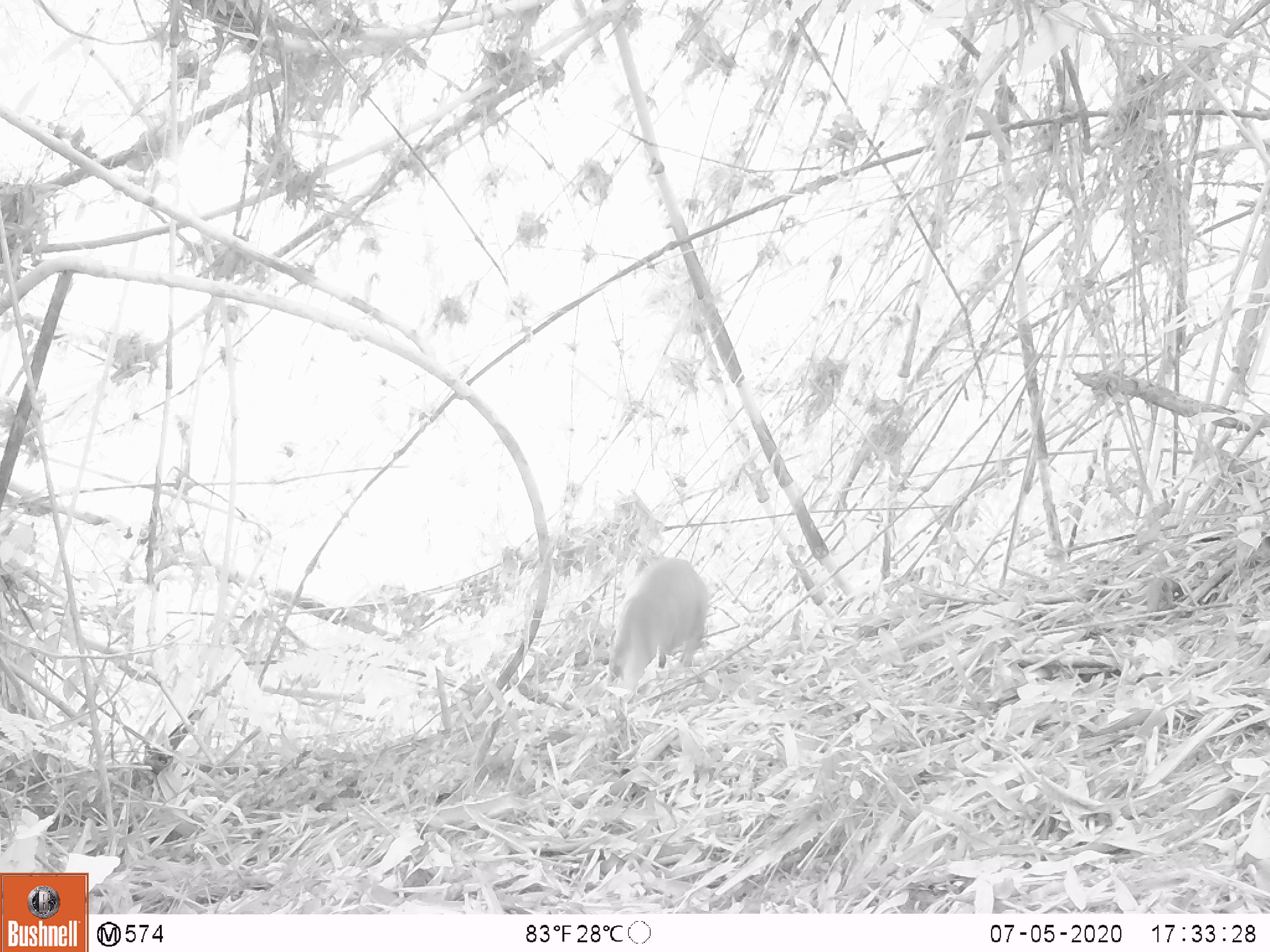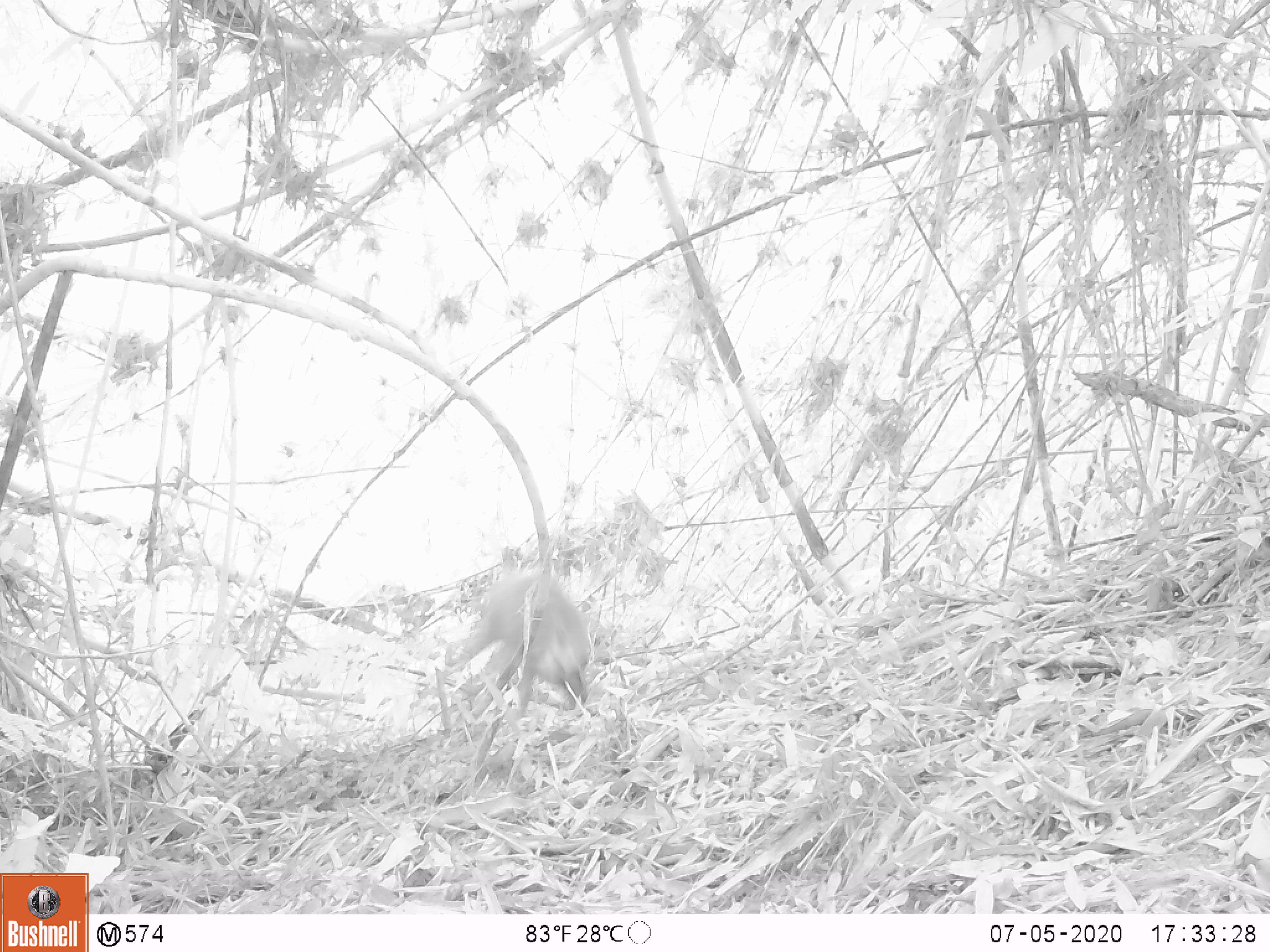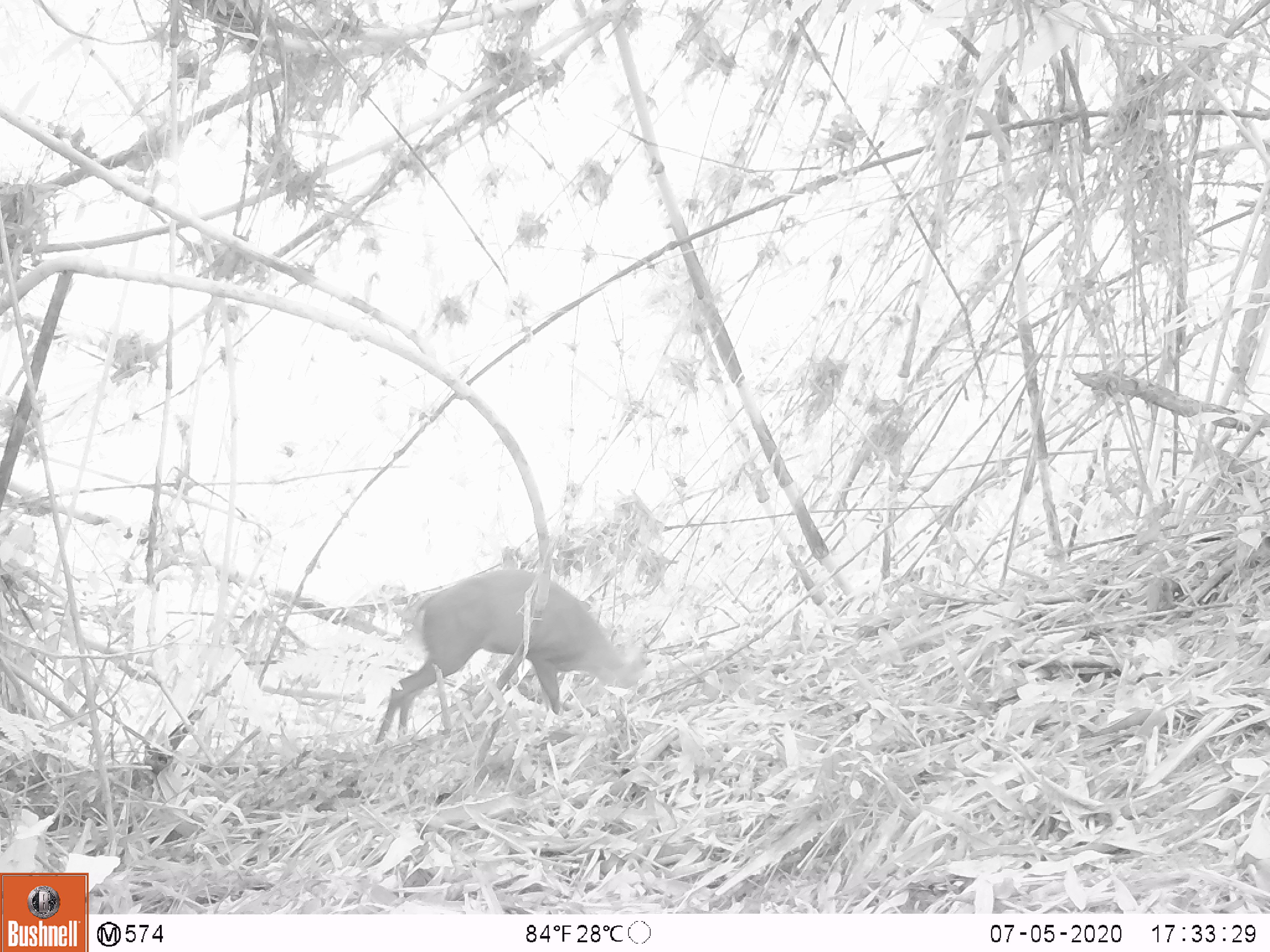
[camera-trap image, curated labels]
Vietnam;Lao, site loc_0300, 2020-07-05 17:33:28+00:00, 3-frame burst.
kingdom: Animalia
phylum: Chordata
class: Mammalia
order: Artiodactyla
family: Cervidae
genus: Muntiacus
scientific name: Muntiacus rooseveltorum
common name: roosevelt's muntjac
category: roosevelts muntjac group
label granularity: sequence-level